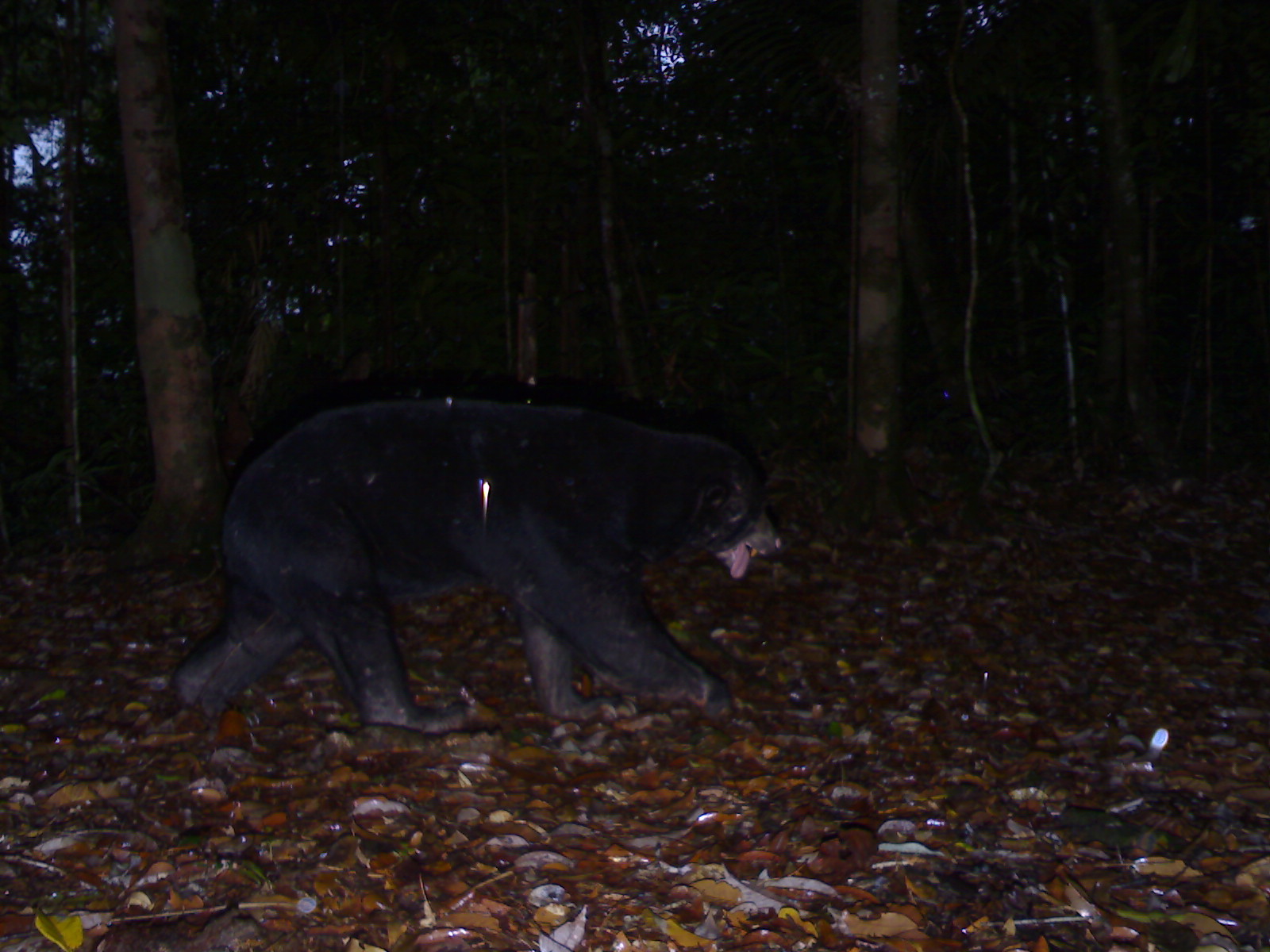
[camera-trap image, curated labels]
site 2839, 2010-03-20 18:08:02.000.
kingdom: Animalia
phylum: Chordata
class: Mammalia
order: Carnivora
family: Ursidae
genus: Helarctos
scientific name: Helarctos malayanus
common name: sun bear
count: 1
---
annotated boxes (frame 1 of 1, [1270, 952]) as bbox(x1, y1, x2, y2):
helarctos malayanus: bbox(168, 393, 784, 736)